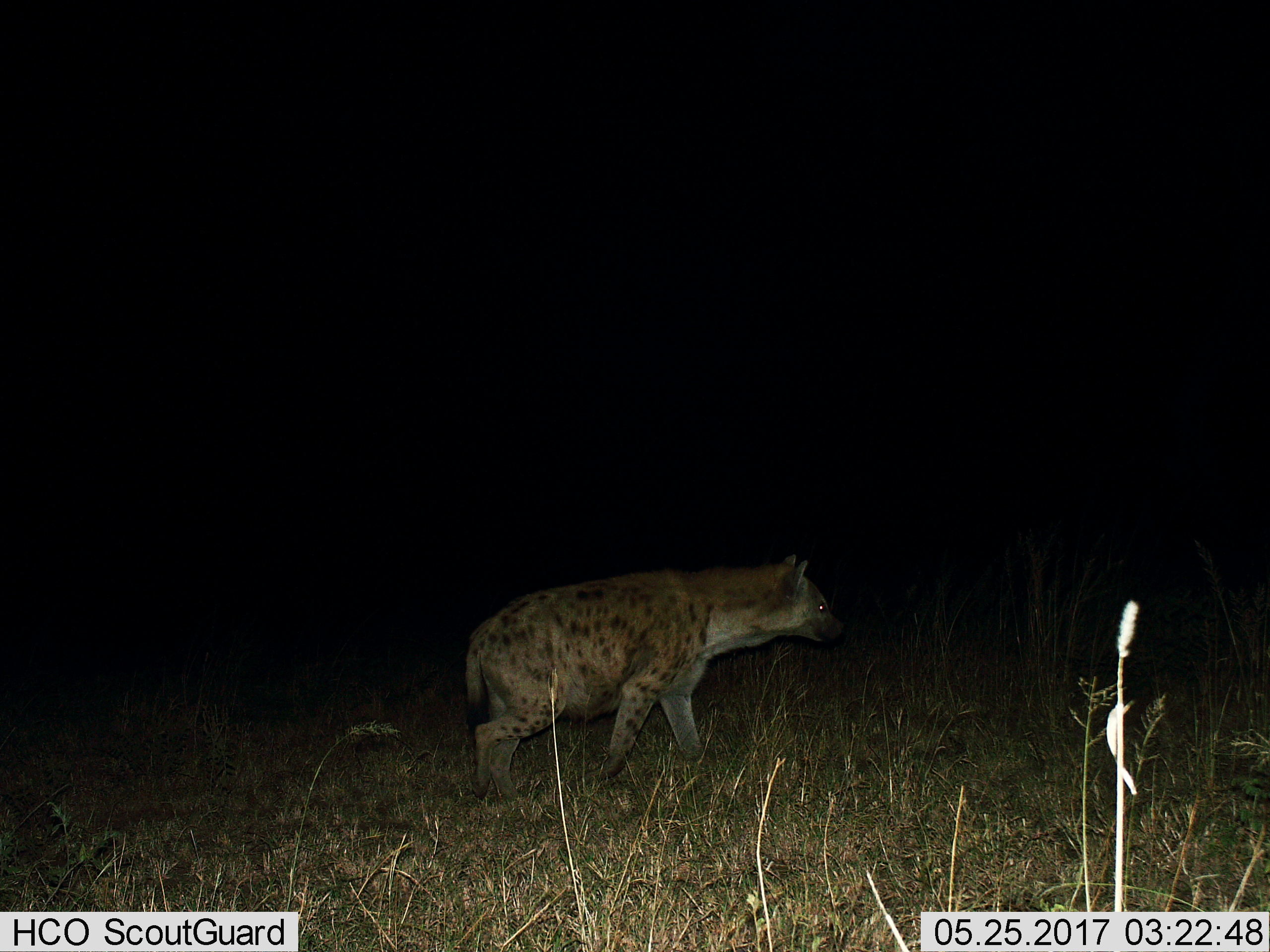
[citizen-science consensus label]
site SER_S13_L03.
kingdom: Animalia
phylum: Chordata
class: Mammalia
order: Carnivora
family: Hyaenidae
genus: Crocuta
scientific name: Crocuta crocuta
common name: spotted hyena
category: hyenaspotted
Hyenaspotted (spotted hyena) (Crocuta crocuta), count 1. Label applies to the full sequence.